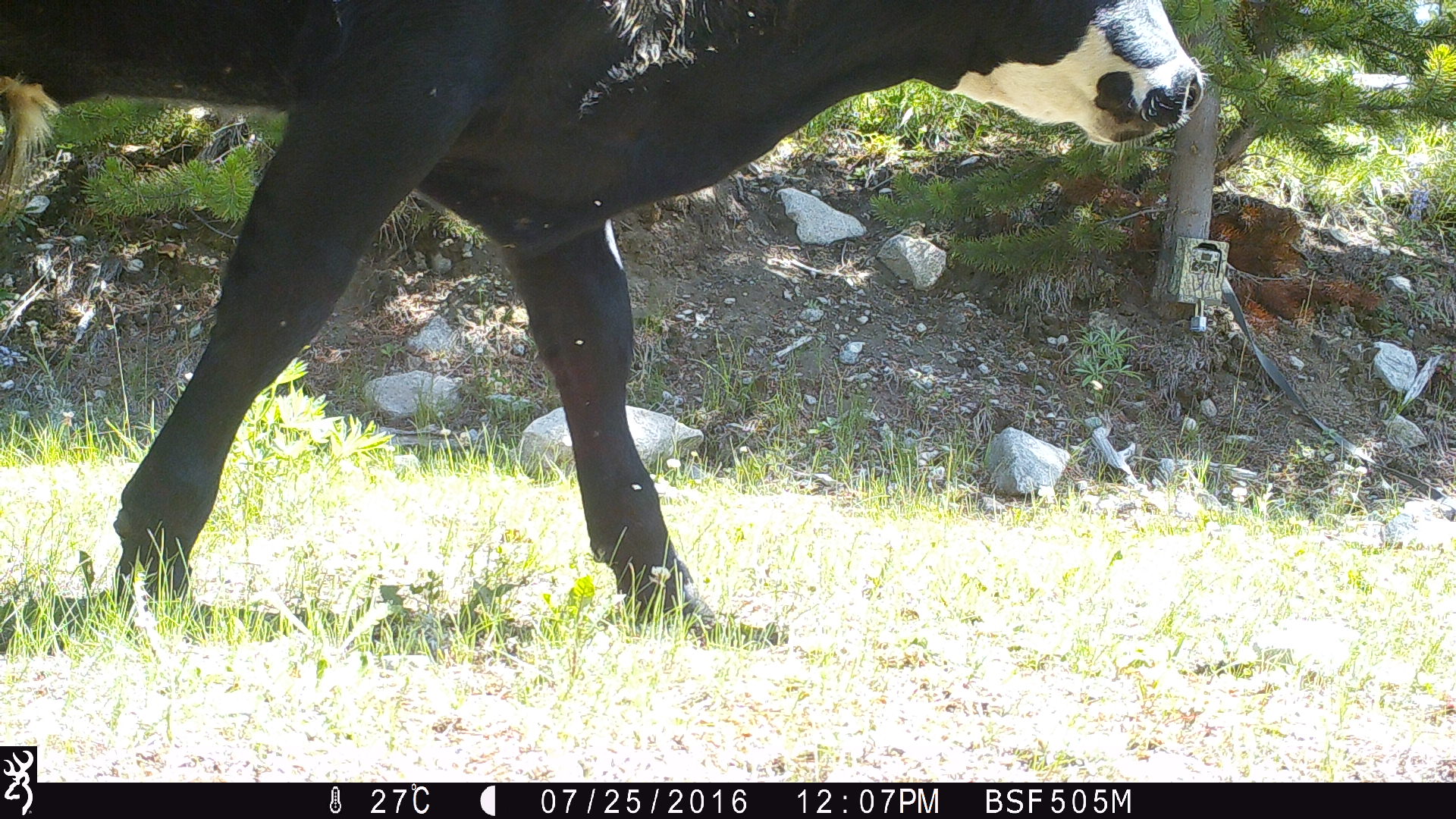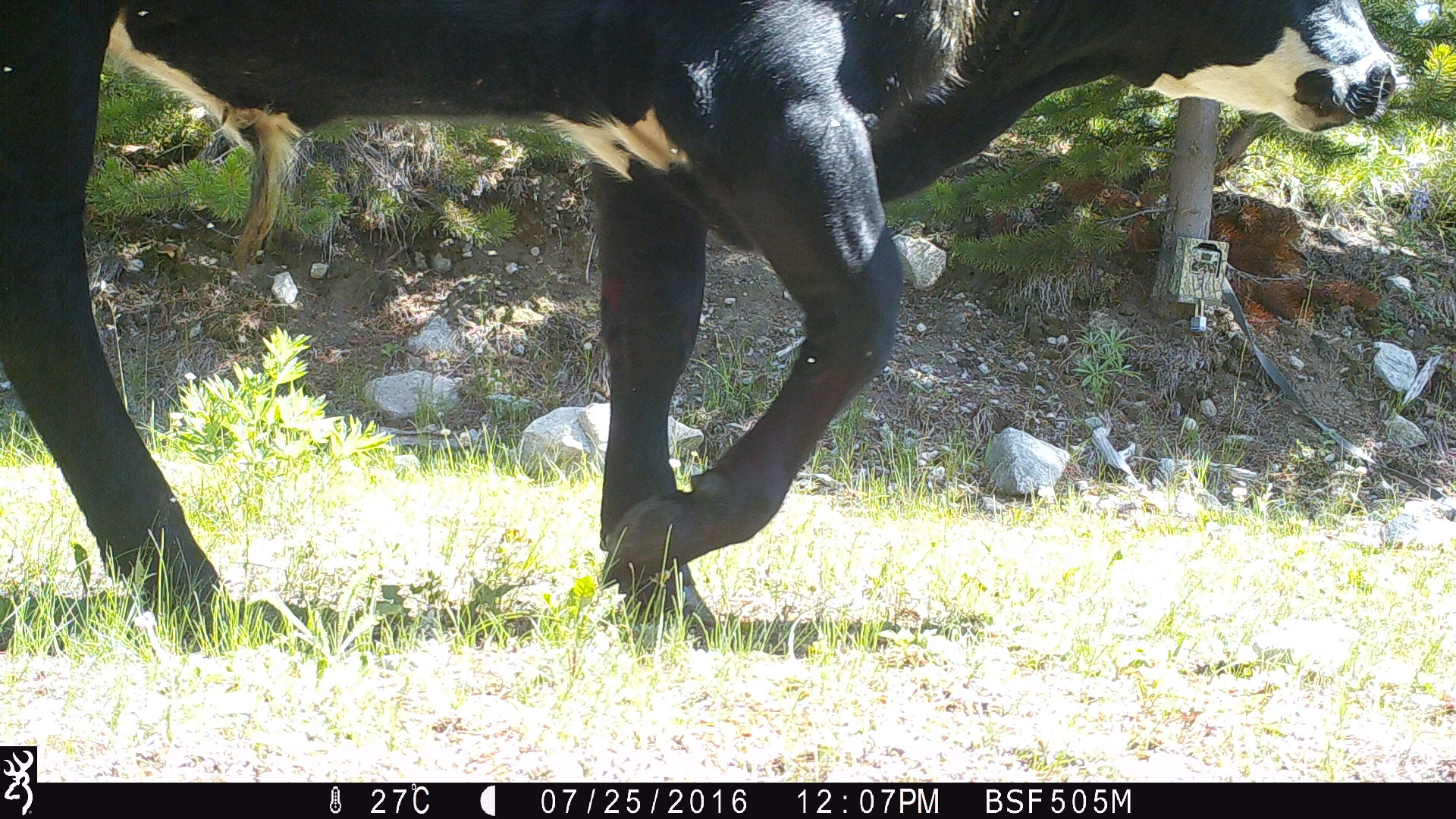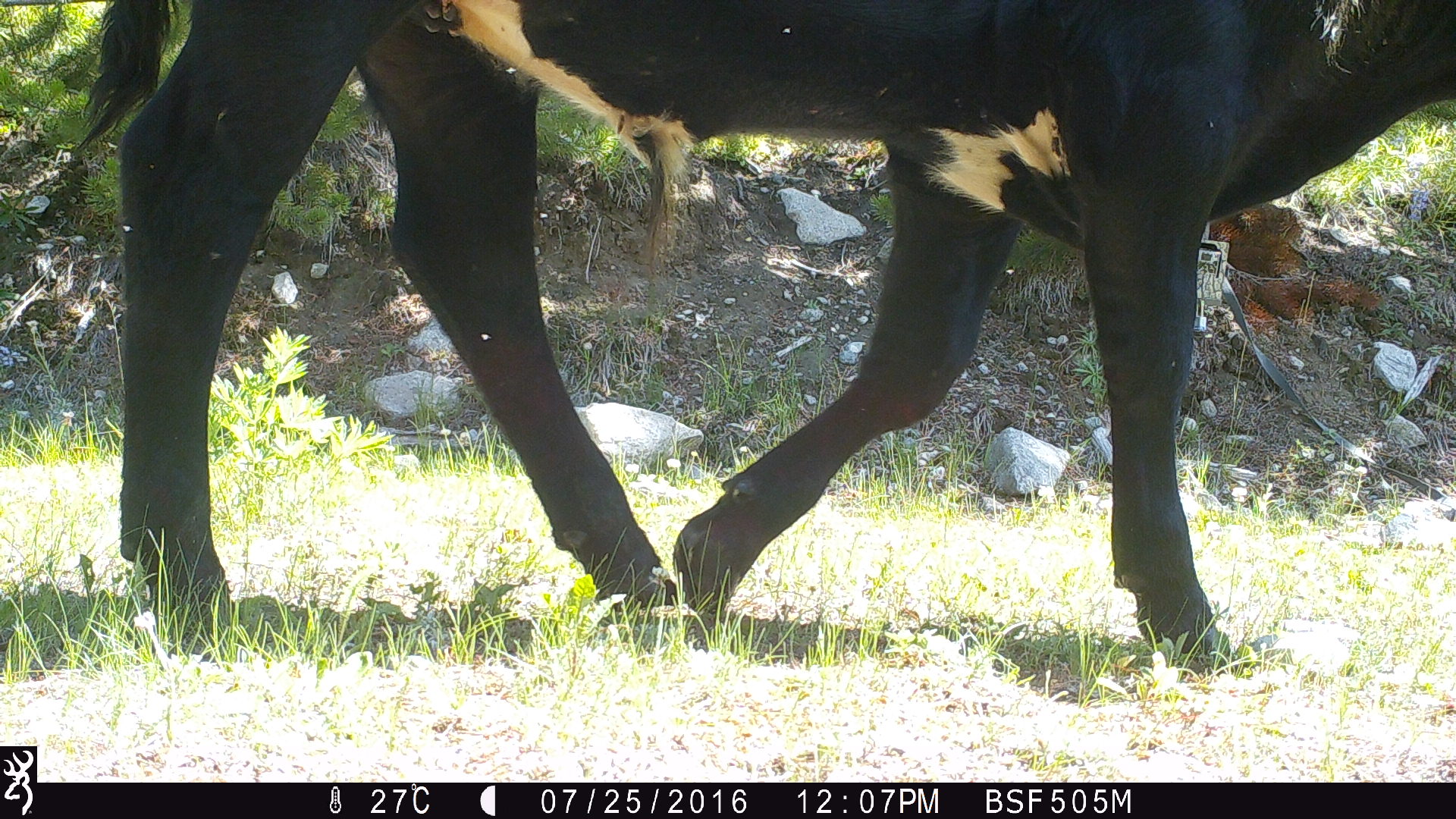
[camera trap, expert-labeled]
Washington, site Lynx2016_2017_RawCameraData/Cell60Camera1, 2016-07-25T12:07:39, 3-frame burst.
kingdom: Animalia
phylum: Chordata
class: Mammalia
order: Artiodactyla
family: Bovidae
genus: Bos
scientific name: Bos taurus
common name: domestic cattle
Domestic cattle (Bos taurus). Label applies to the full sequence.